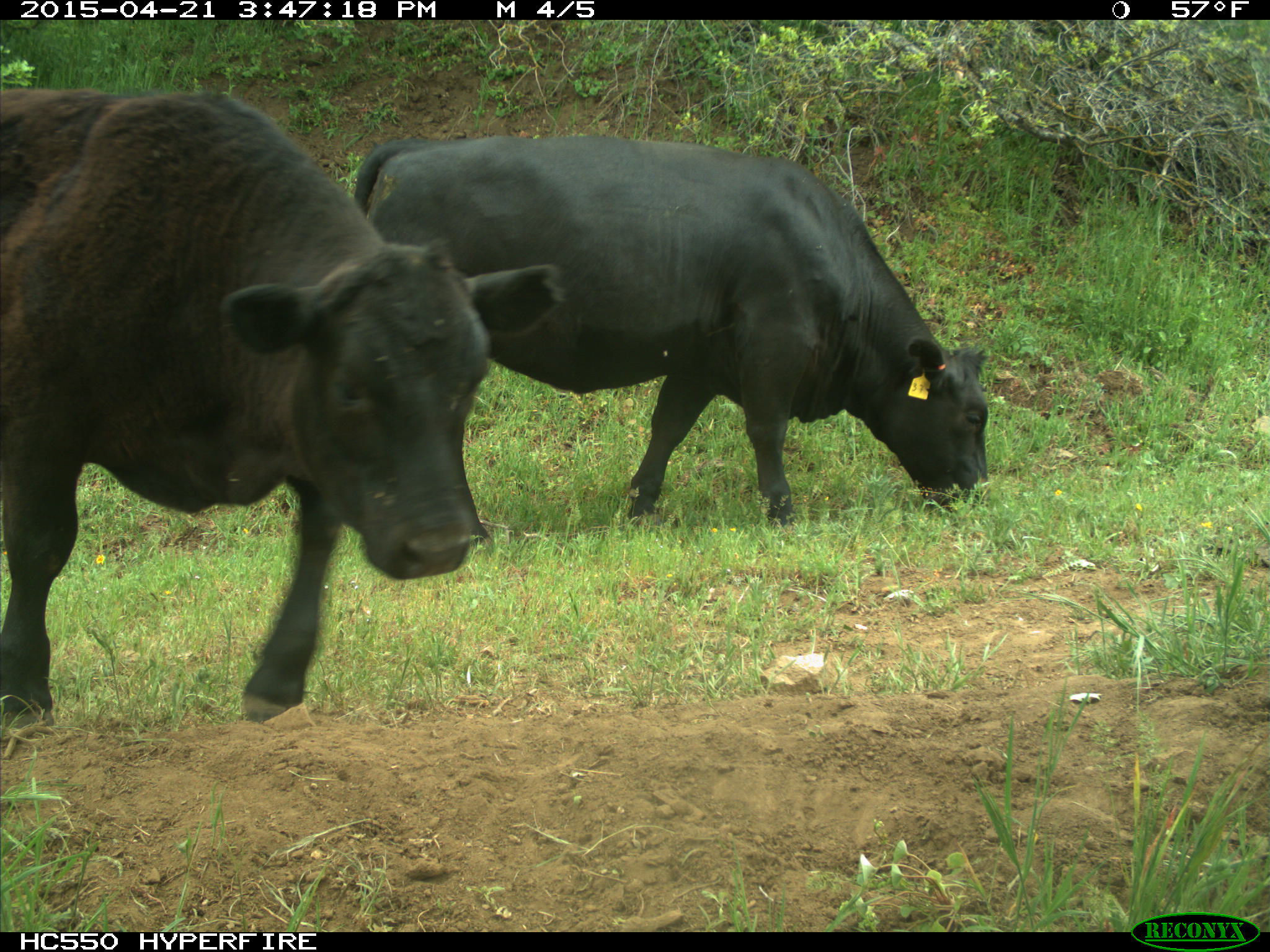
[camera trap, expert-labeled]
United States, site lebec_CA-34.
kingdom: Animalia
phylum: Chordata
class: Mammalia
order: Artiodactyla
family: Bovidae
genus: Bos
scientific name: Bos taurus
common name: domestic cow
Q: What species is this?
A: Bos taurus (domestic cow).